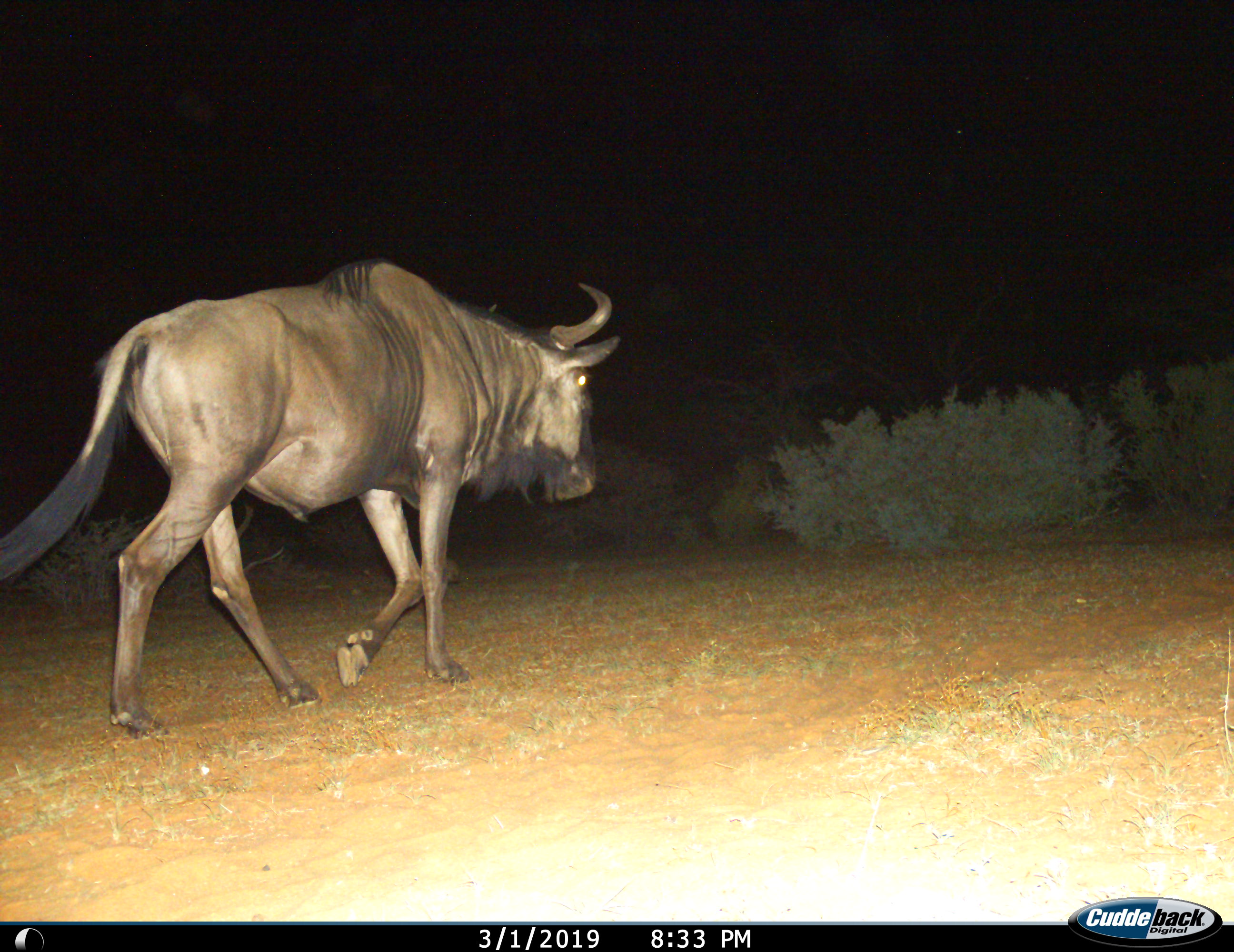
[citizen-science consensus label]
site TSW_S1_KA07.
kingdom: Animalia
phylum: Chordata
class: Mammalia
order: Artiodactyla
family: Bovidae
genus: Connochaetes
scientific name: Connochaetes taurinus taurinus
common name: blue wildebeest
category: wildebeestblue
Wildebeestblue (blue wildebeest) (Connochaetes taurinus taurinus), count 1. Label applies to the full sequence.